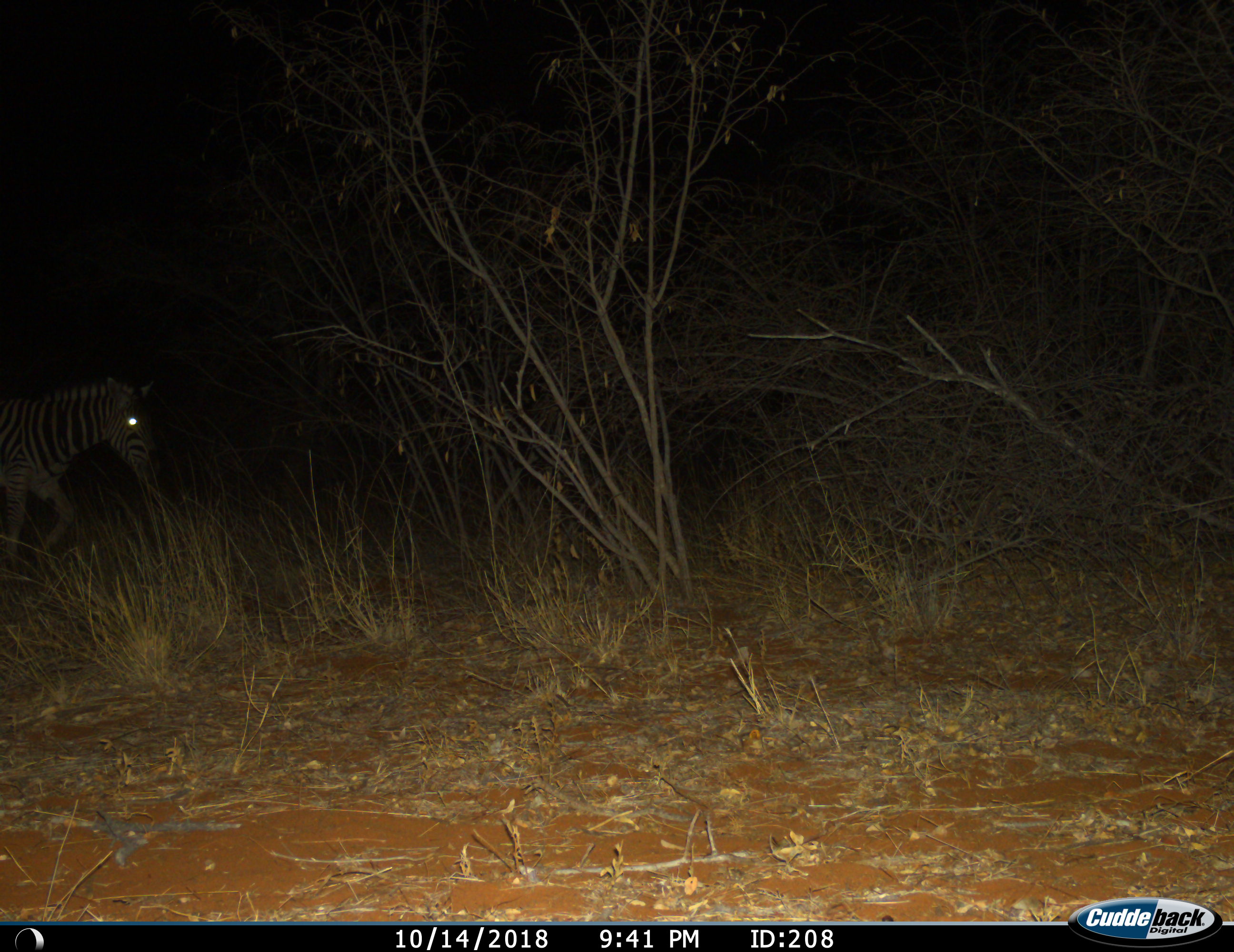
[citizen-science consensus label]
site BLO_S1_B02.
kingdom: Animalia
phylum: Chordata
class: Mammalia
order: Perissodactyla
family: Equidae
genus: Equus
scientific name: Equus quagga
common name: plains zebra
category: zebraplains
Zebraplains (plains zebra) (Equus quagga), count 1. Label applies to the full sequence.